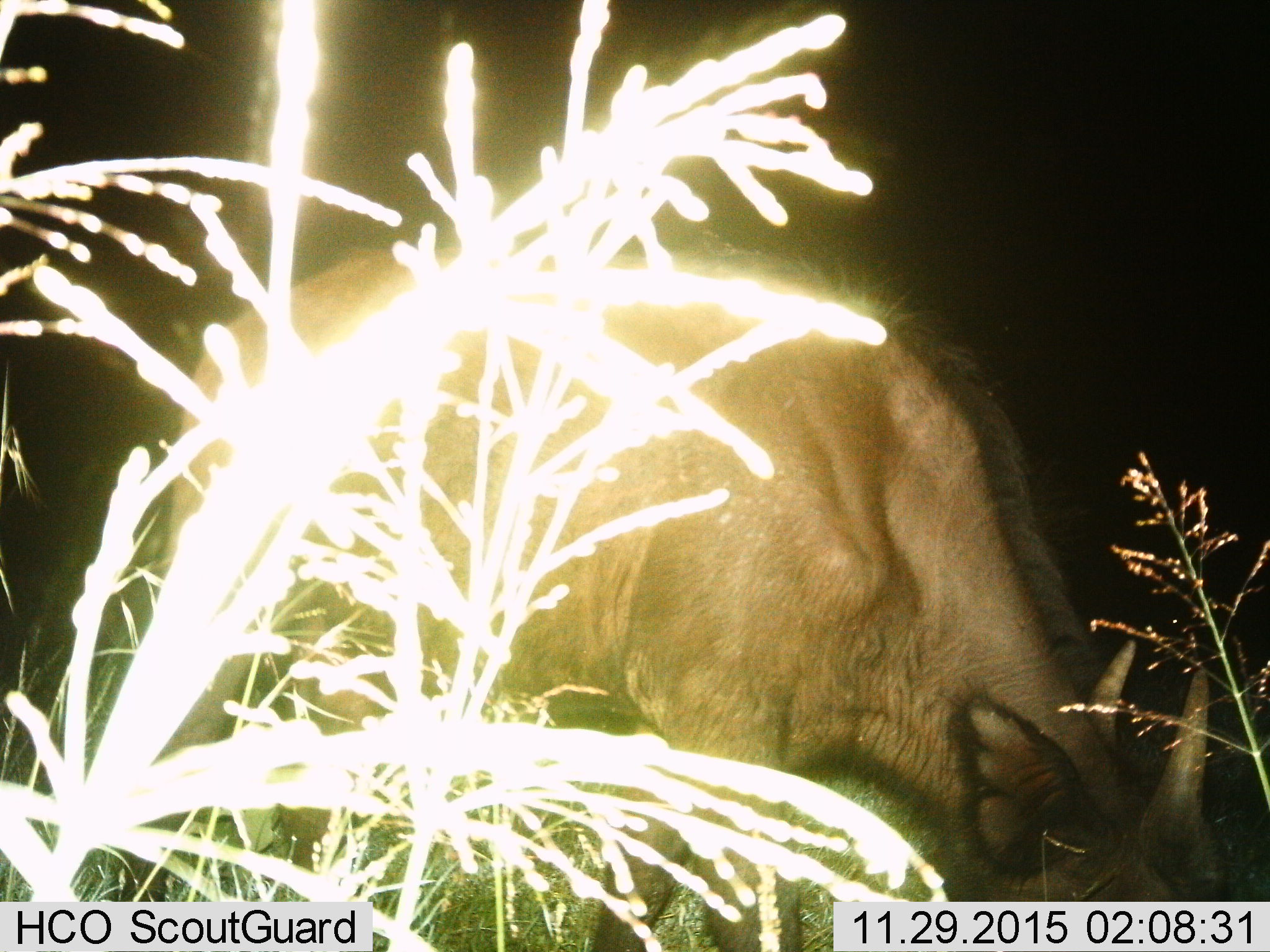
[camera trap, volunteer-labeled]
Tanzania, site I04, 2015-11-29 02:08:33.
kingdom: Animalia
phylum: Chordata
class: Mammalia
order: Artiodactyla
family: Bovidae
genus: Syncerus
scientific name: Syncerus caffer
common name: cape buffalo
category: buffalo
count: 1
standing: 0%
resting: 0%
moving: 0%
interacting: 0%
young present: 50%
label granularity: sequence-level